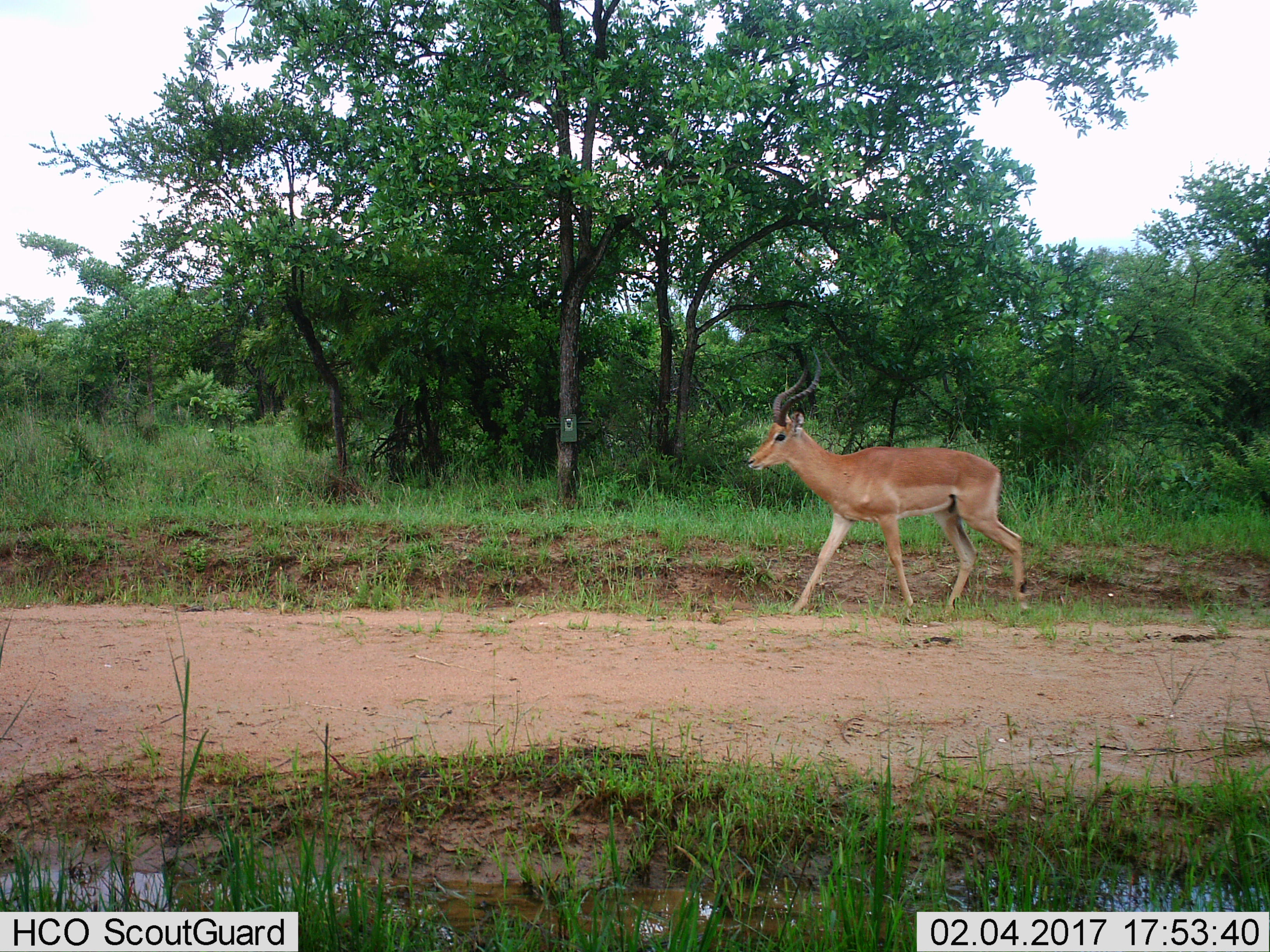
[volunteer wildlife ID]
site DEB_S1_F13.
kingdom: Animalia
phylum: Chordata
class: Mammalia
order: Artiodactyla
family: Bovidae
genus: Aepyceros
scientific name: Aepyceros melampus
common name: impala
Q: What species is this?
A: Impala (Aepyceros melampus).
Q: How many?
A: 1.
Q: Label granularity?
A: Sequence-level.